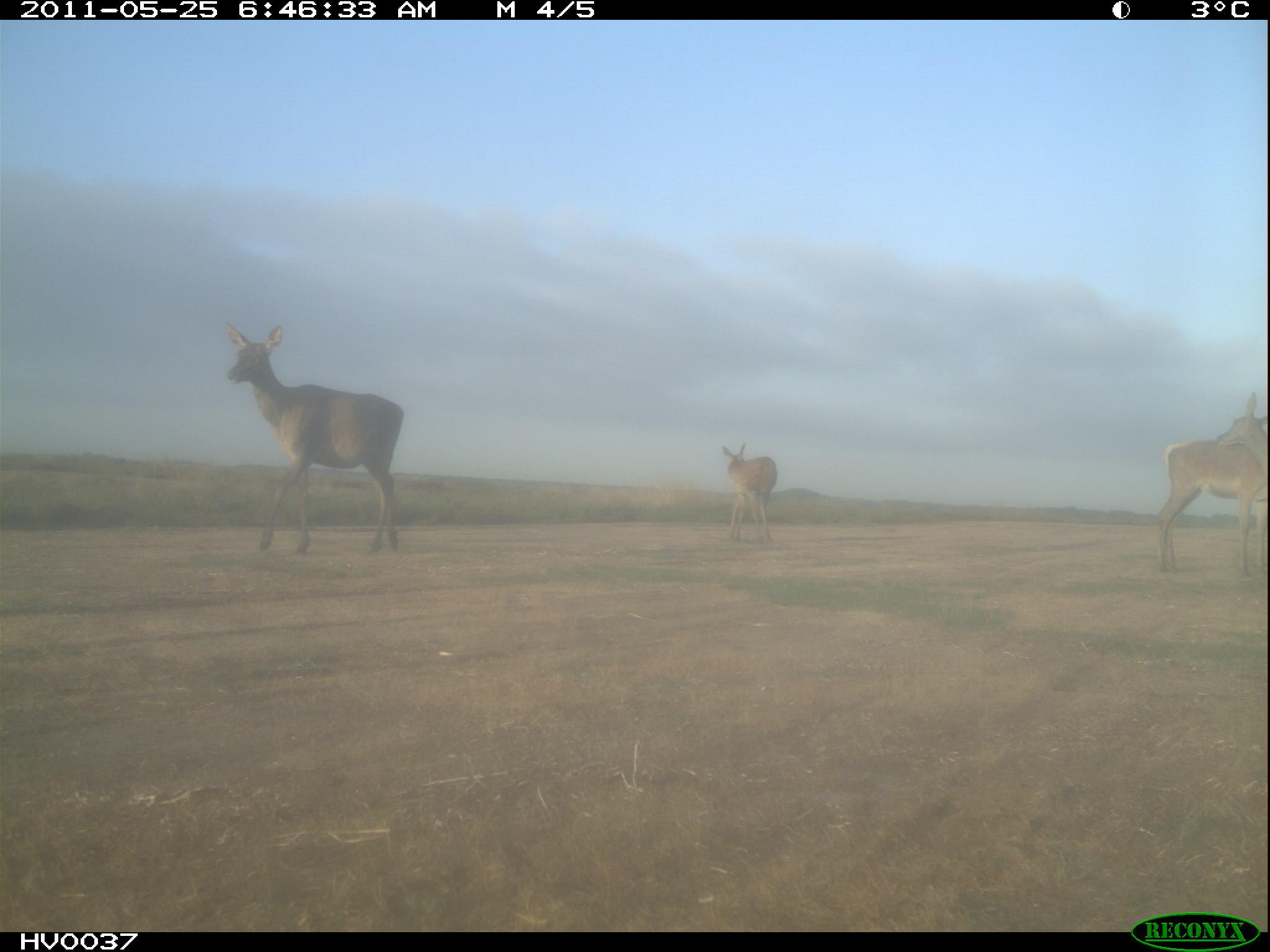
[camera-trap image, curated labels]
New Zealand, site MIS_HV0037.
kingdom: Animalia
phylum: Chordata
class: Mammalia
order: Artiodactyla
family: Cervidae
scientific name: Cervidae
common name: deer